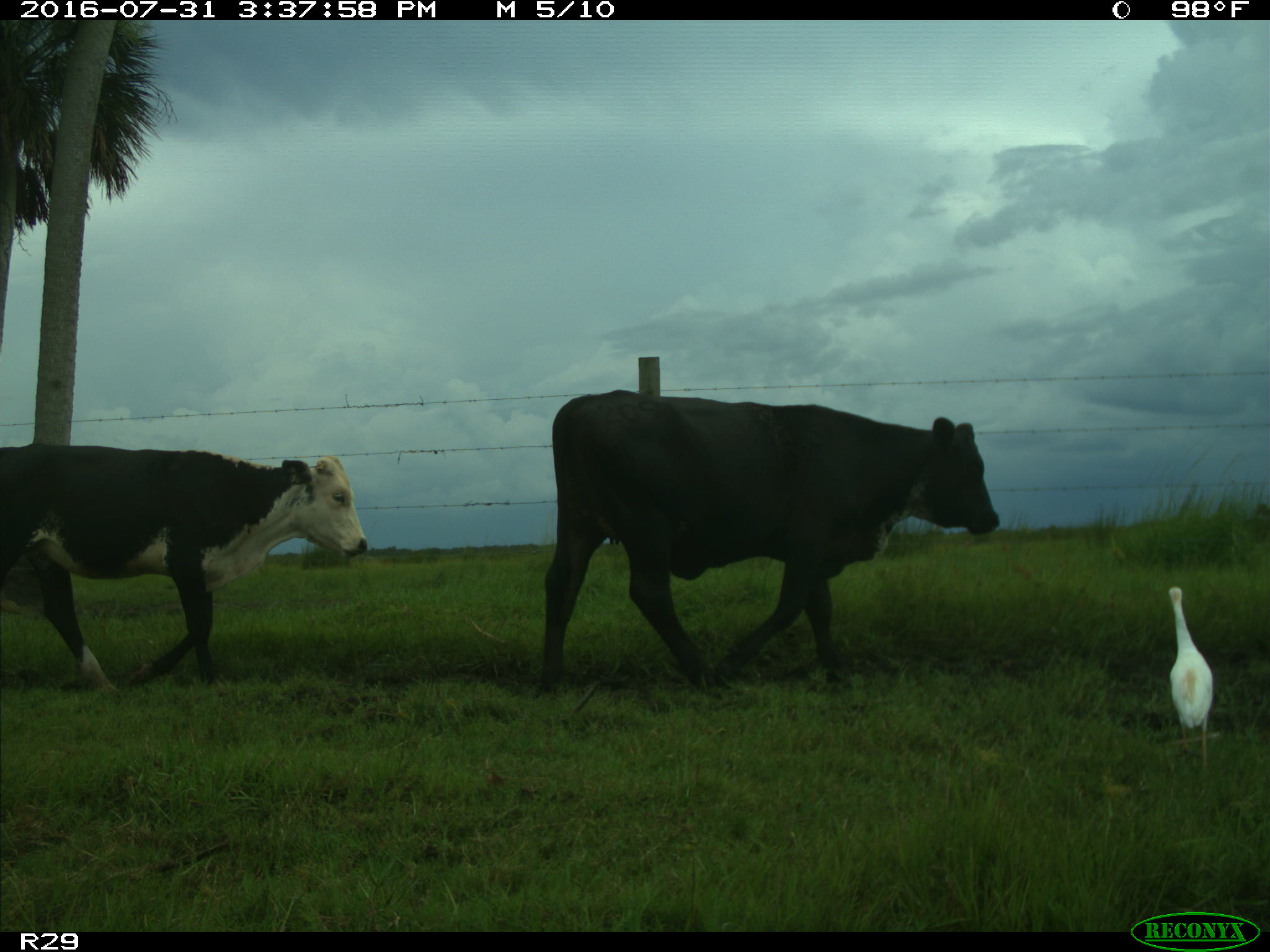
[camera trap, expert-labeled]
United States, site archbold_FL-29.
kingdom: Animalia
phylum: Chordata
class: Mammalia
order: Artiodactyla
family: Bovidae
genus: Bos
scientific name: Bos taurus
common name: domestic cow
Bos taurus (domestic cow).